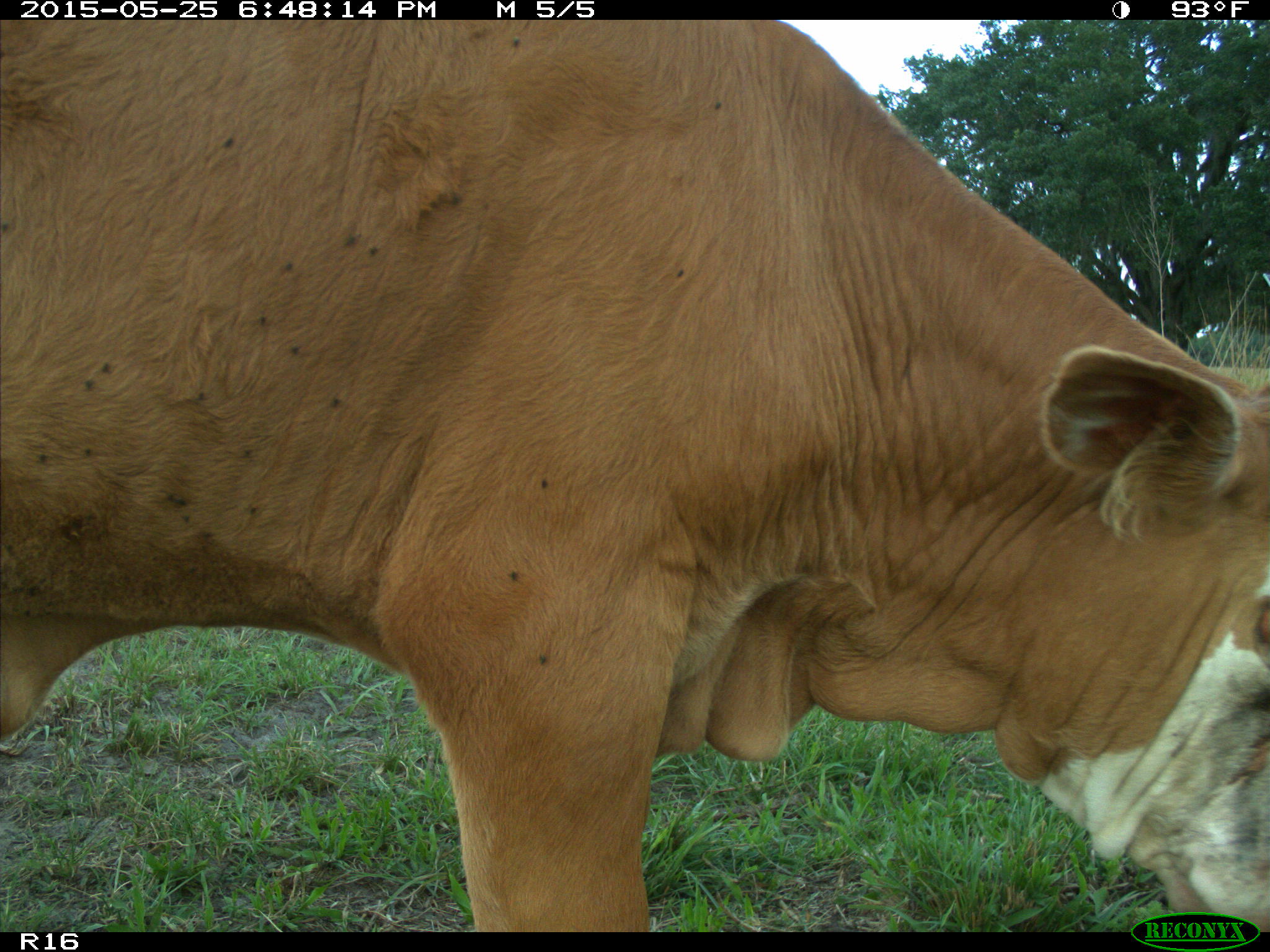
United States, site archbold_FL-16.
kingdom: Animalia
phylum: Chordata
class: Mammalia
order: Artiodactyla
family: Bovidae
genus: Bos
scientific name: Bos taurus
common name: domestic cow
Bos taurus (domestic cow).